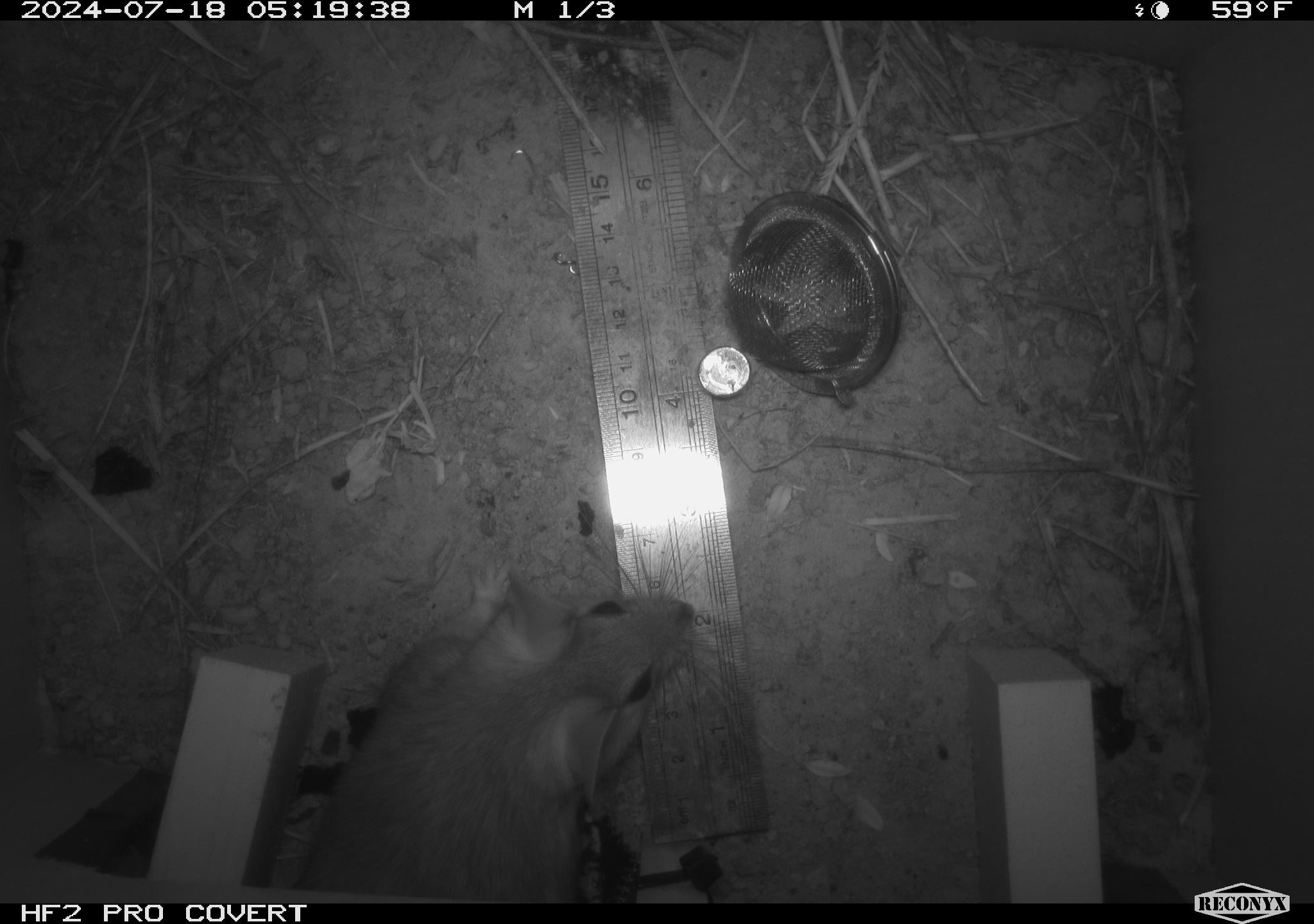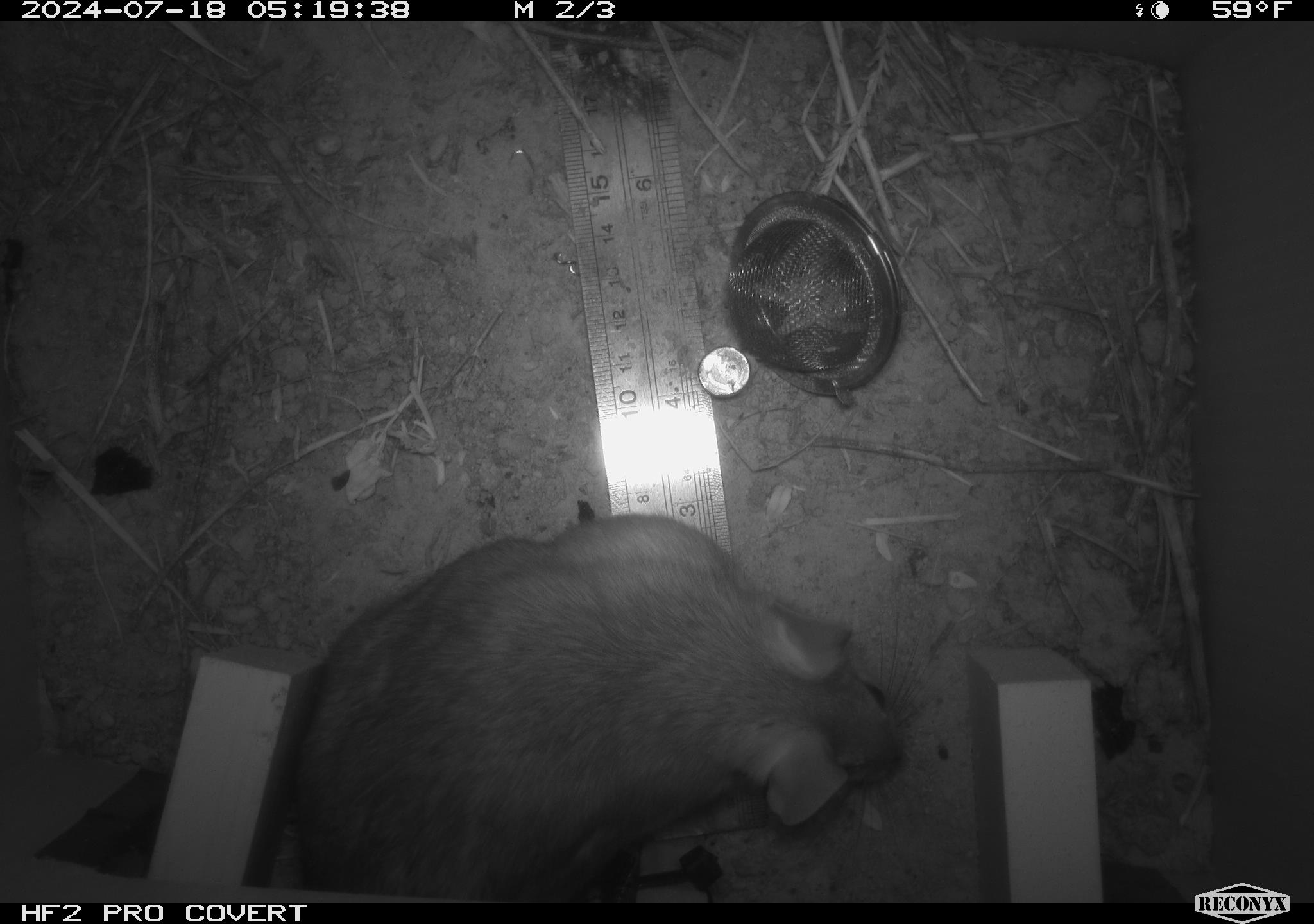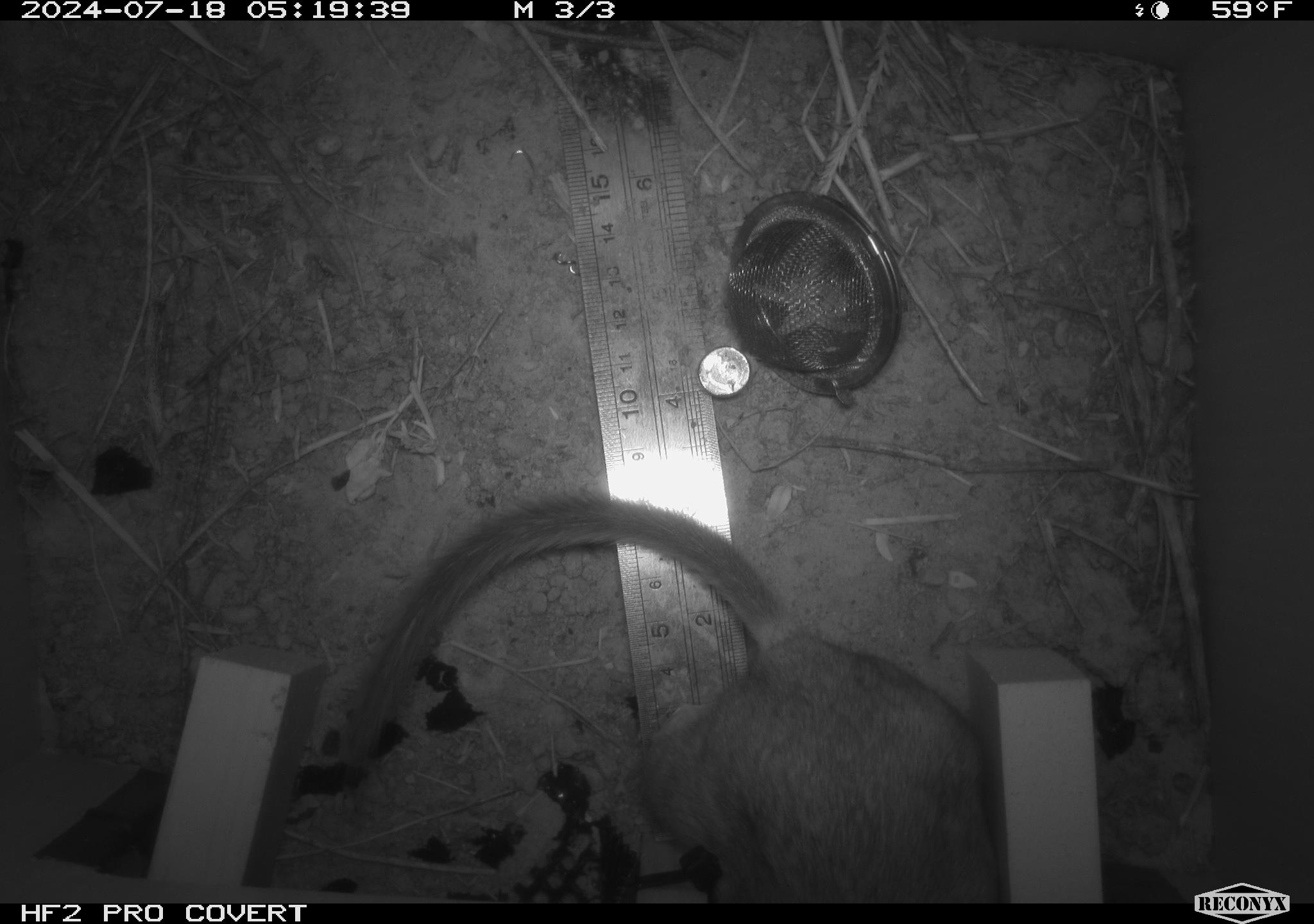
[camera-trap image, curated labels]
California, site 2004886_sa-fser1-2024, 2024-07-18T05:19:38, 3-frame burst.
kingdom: Animalia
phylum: Chordata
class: Mammalia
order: Rodentia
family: Cricetidae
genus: Neotoma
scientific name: Neotoma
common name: pack rat or woodrat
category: neotoma species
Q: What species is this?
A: Neotoma species (pack rat or woodrat) (Neotoma).